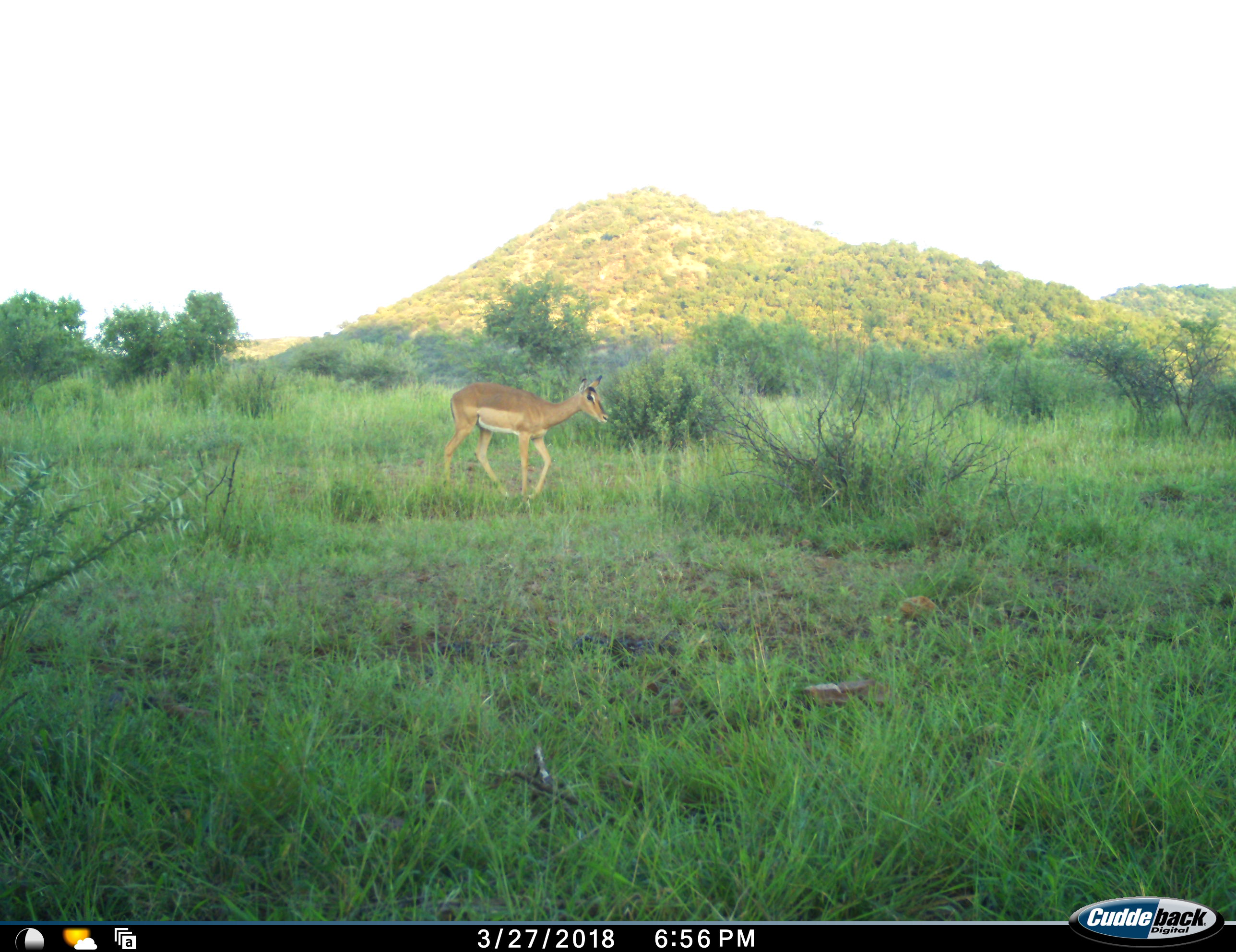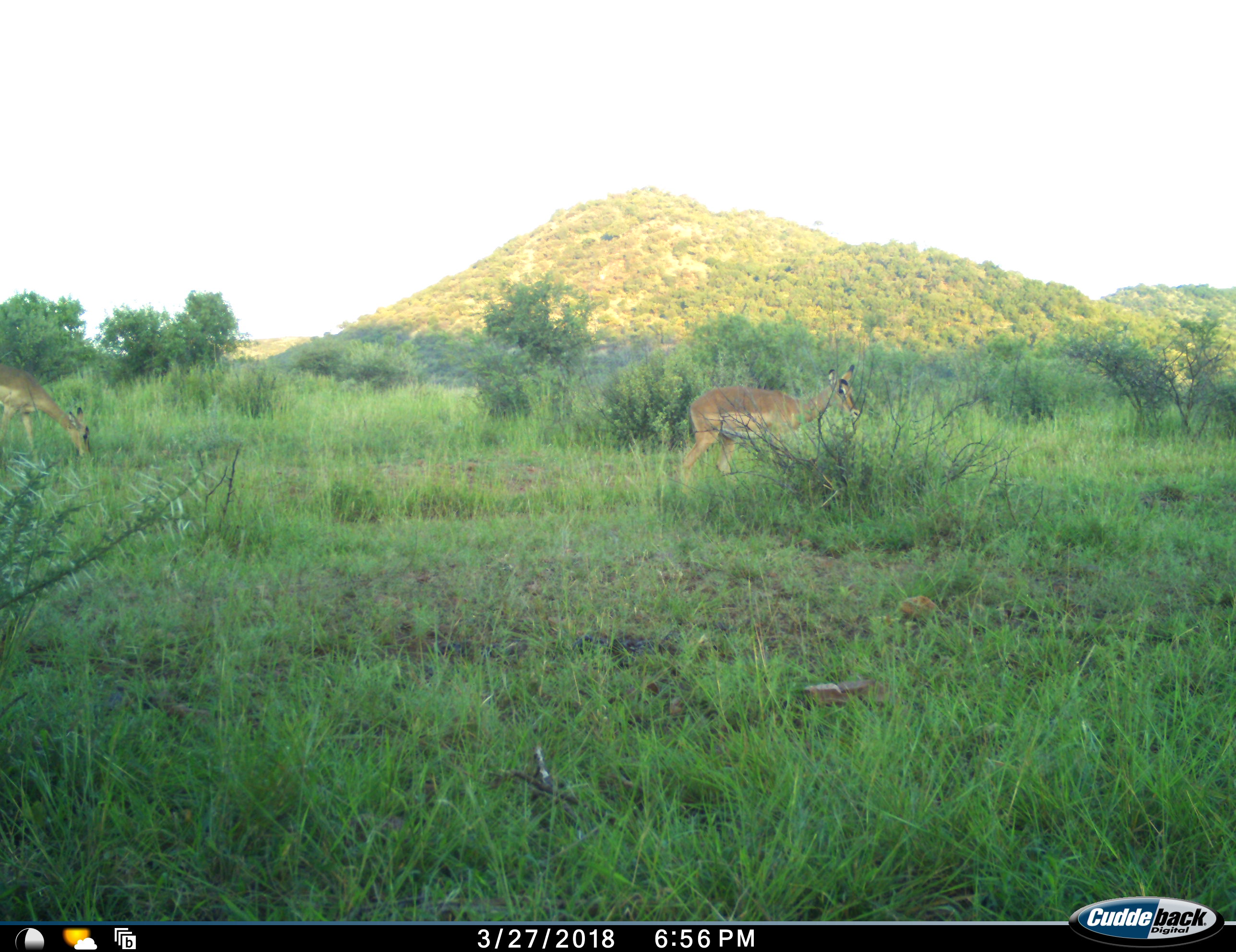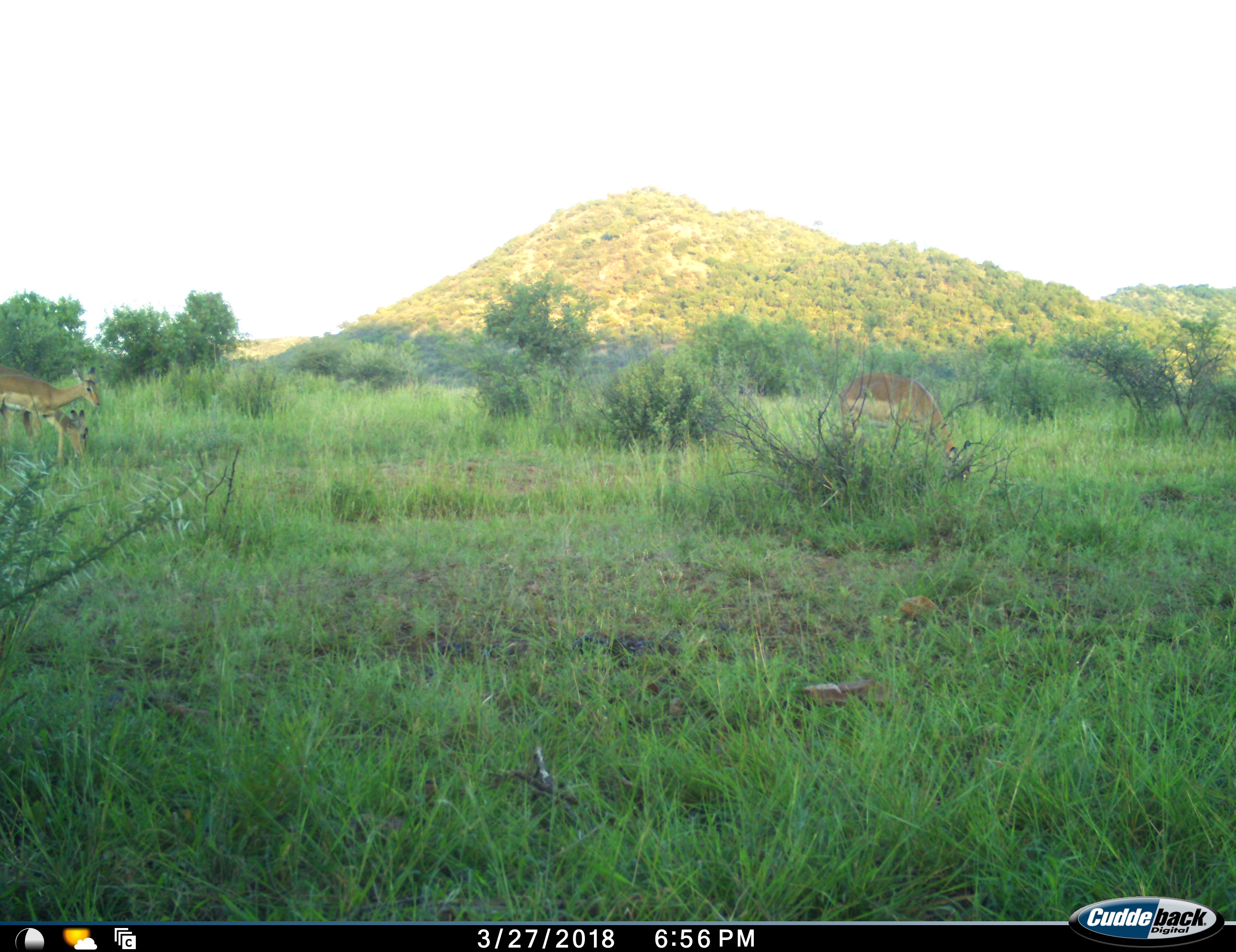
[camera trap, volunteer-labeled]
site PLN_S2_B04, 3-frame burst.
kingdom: Animalia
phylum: Chordata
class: Mammalia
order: Artiodactyla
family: Bovidae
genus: Aepyceros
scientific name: Aepyceros melampus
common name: impala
Impala (Aepyceros melampus), count 3. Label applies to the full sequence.